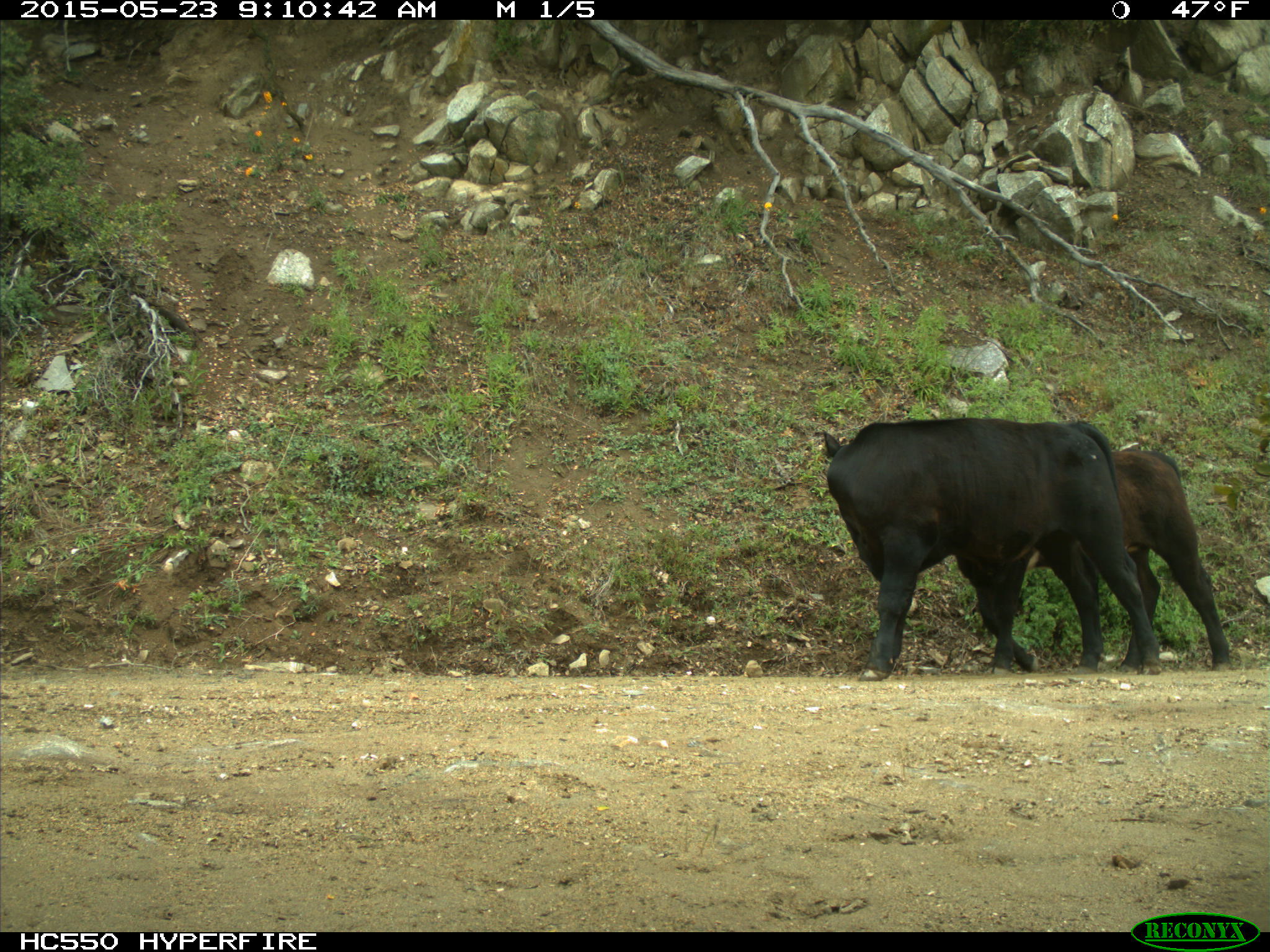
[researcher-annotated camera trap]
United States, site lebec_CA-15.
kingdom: Animalia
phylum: Chordata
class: Mammalia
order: Artiodactyla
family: Bovidae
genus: Bos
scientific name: Bos taurus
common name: domestic cow